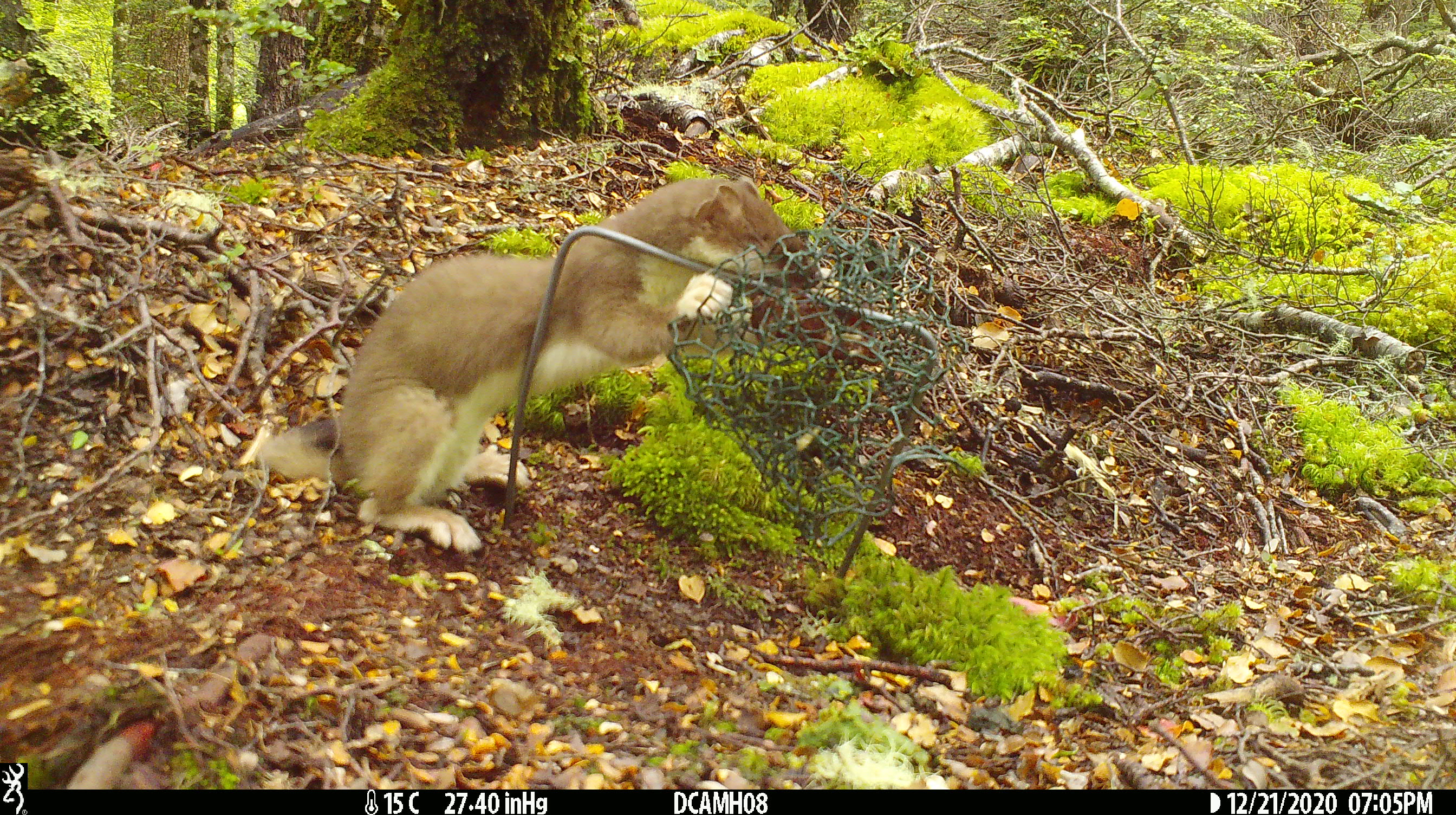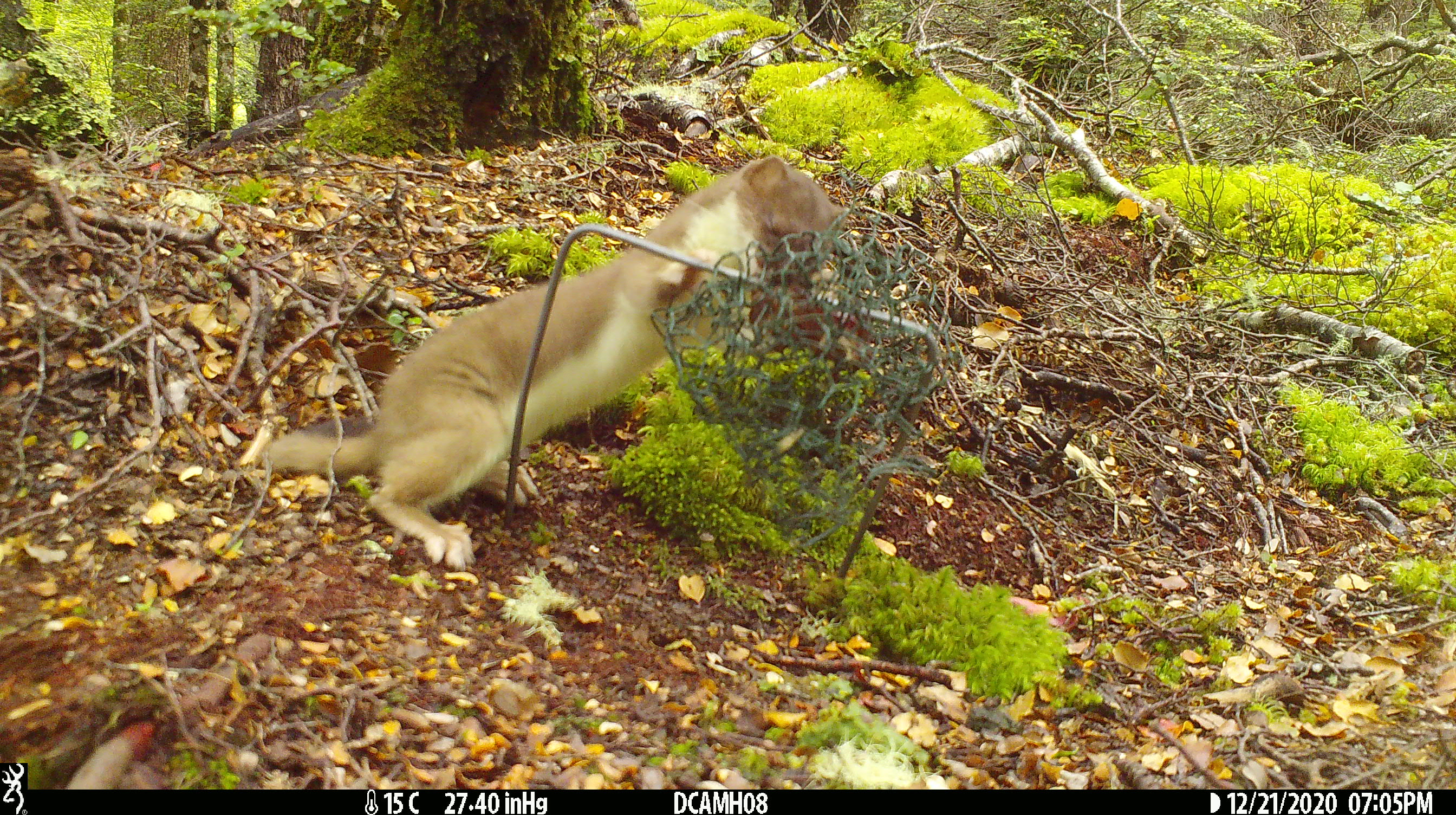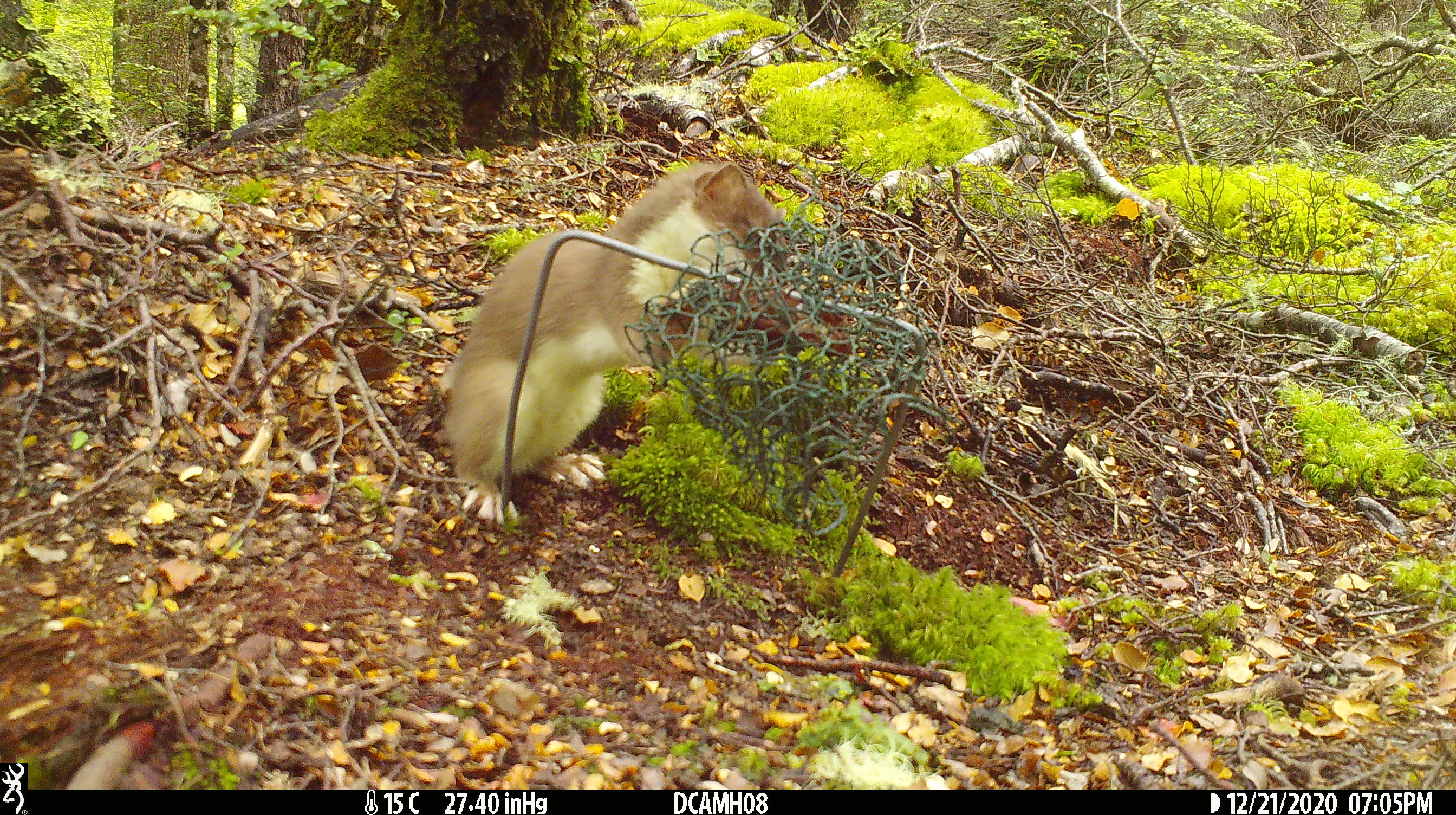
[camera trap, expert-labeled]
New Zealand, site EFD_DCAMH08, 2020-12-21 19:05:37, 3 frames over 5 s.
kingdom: Animalia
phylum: Chordata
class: Mammalia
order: Carnivora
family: Mustelidae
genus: Mustela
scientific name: Mustela erminea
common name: stoat